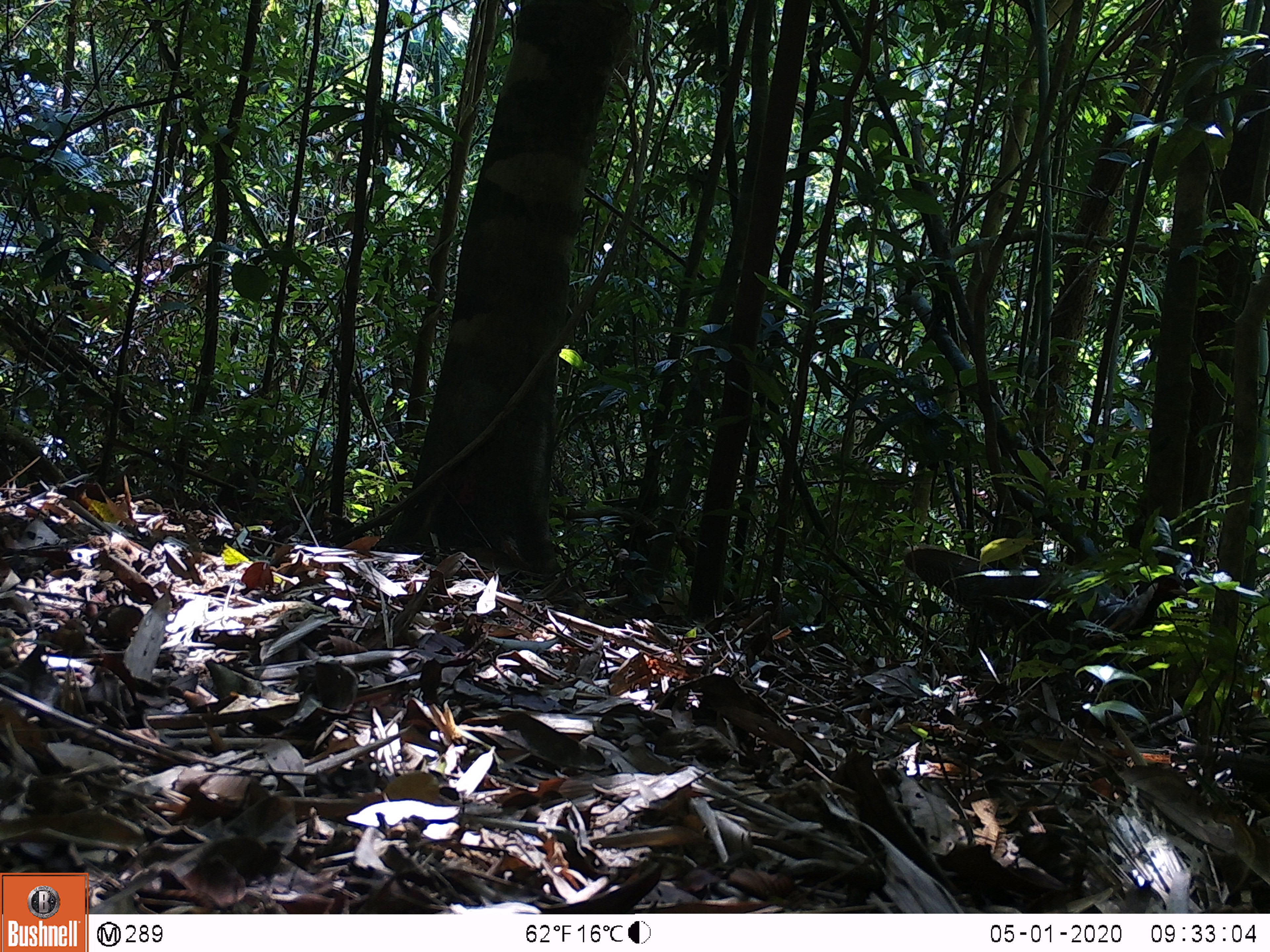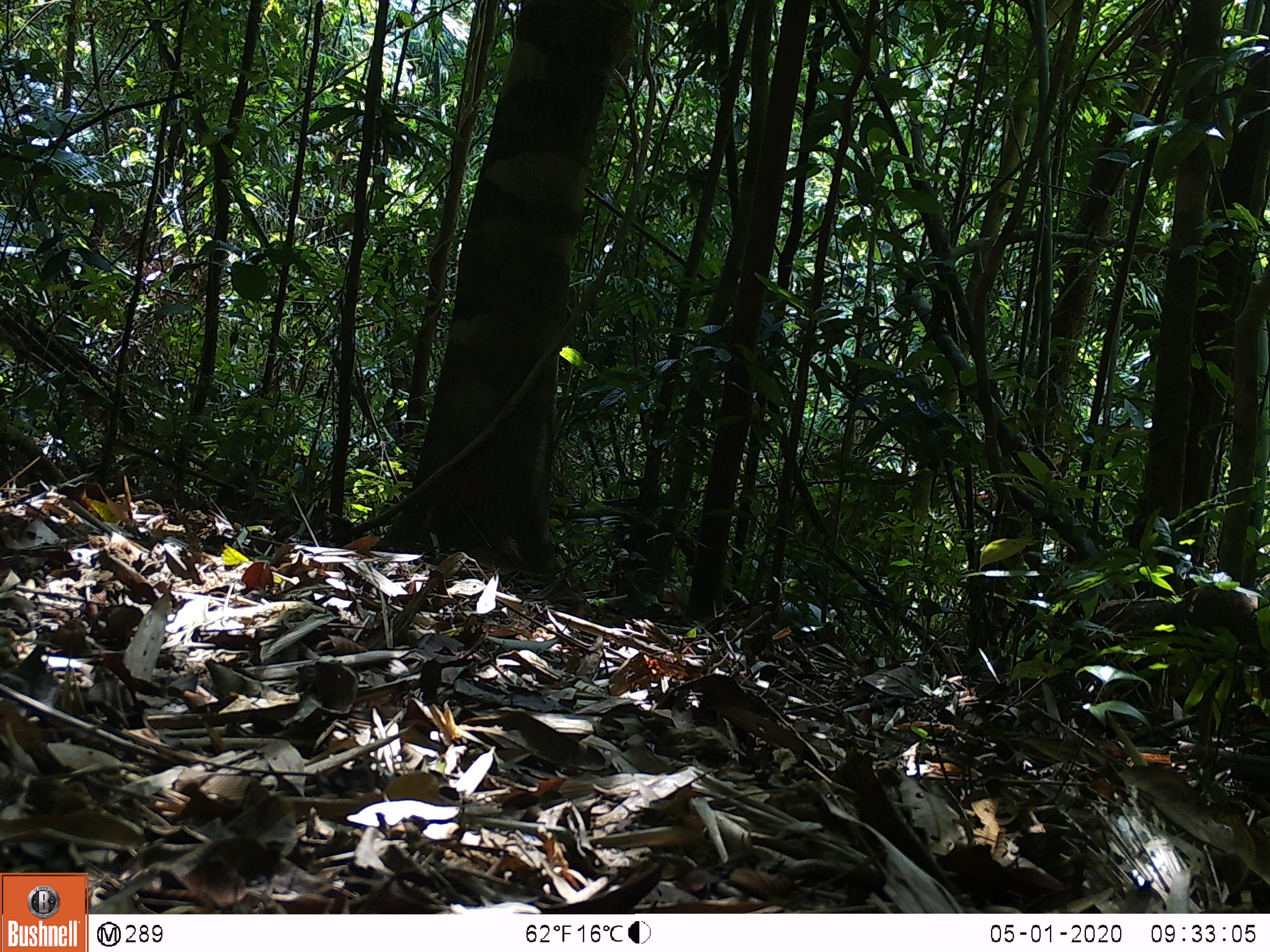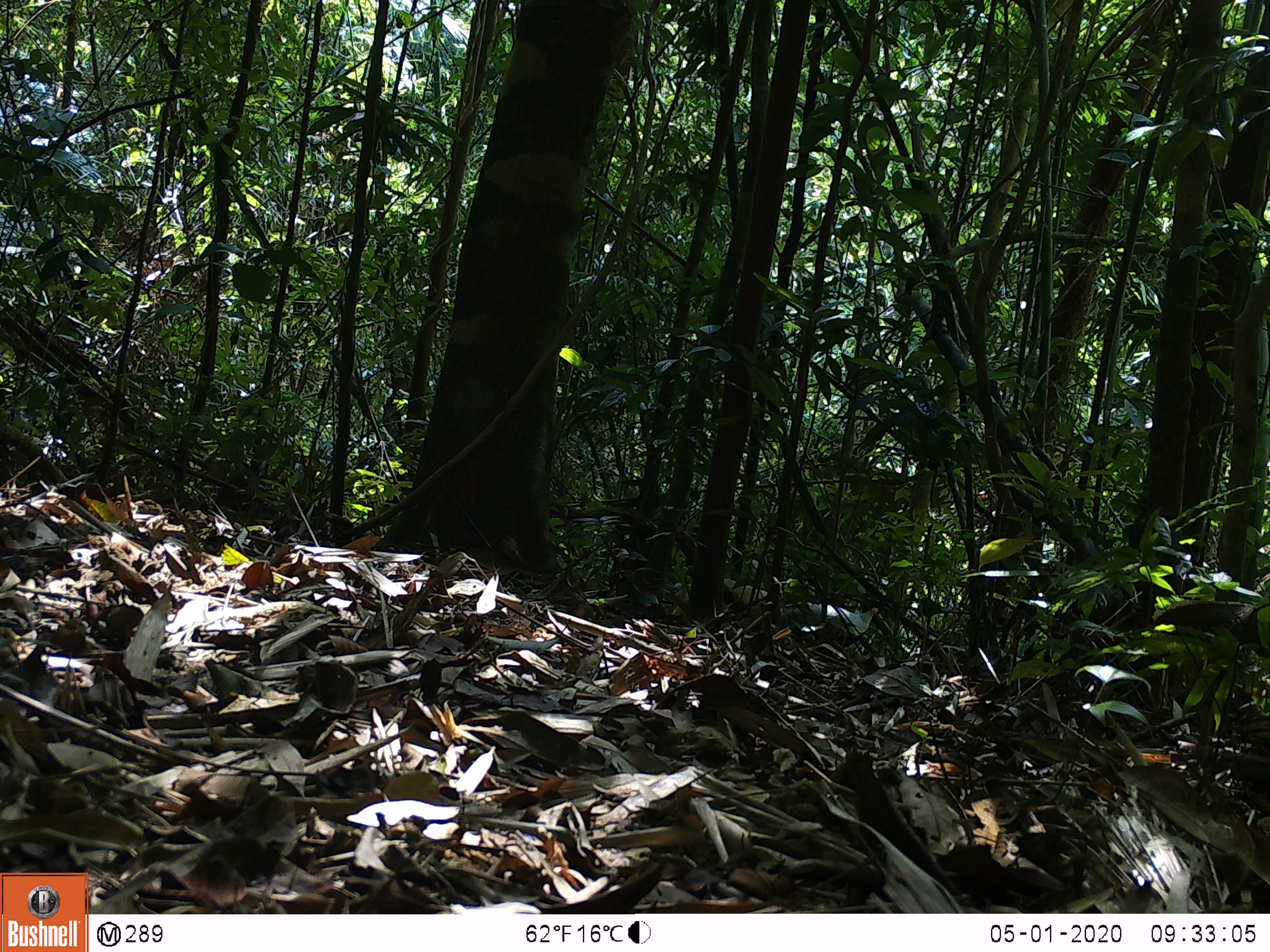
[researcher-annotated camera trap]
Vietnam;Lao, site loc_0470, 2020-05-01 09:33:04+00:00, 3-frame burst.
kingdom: Animalia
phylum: Chordata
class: Aves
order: Galliformes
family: Phasianidae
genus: Lophura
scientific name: Lophura nycthemera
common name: silver pheasant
Silver pheasant (Lophura nycthemera). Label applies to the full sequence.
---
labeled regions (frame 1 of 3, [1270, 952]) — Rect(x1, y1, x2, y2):
silver pheasant: Rect(904, 547, 1189, 710)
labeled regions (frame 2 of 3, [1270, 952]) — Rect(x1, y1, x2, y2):
silver pheasant: Rect(1090, 583, 1270, 655)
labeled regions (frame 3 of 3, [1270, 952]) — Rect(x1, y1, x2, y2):
silver pheasant: Rect(1149, 599, 1270, 653)